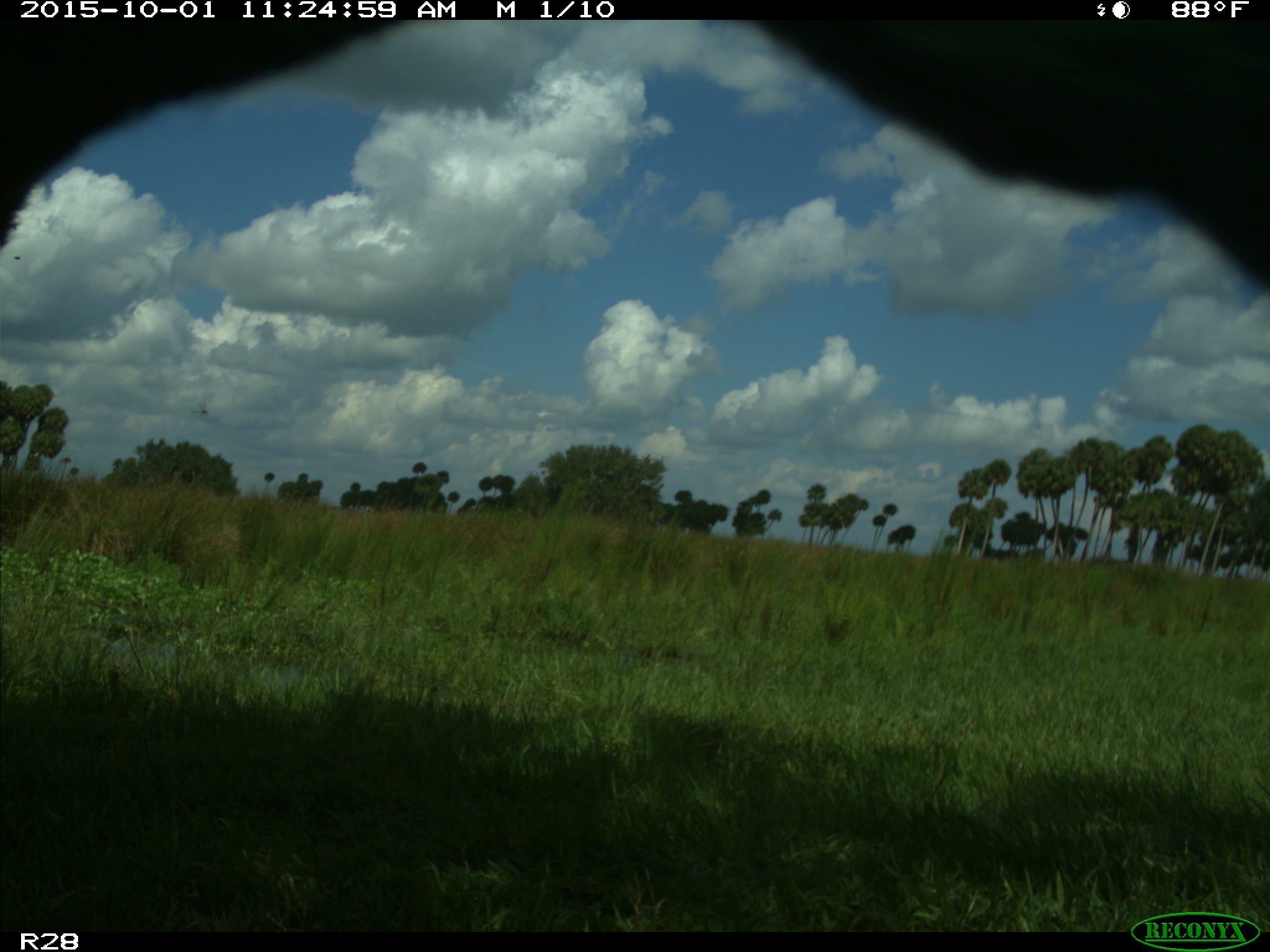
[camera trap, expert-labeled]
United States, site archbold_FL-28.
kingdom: Animalia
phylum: Chordata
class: Mammalia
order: Artiodactyla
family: Bovidae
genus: Bos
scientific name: Bos taurus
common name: domestic cow